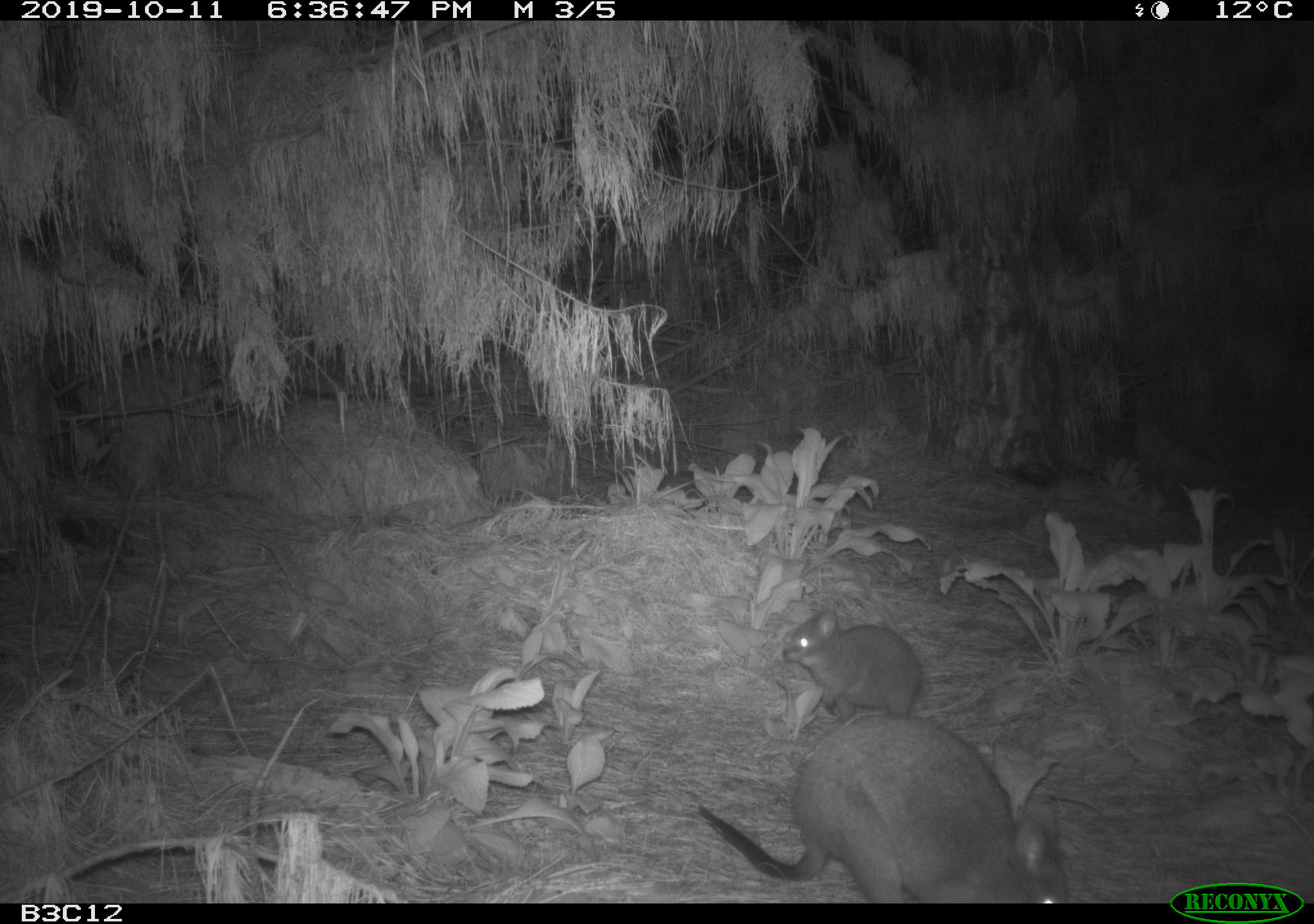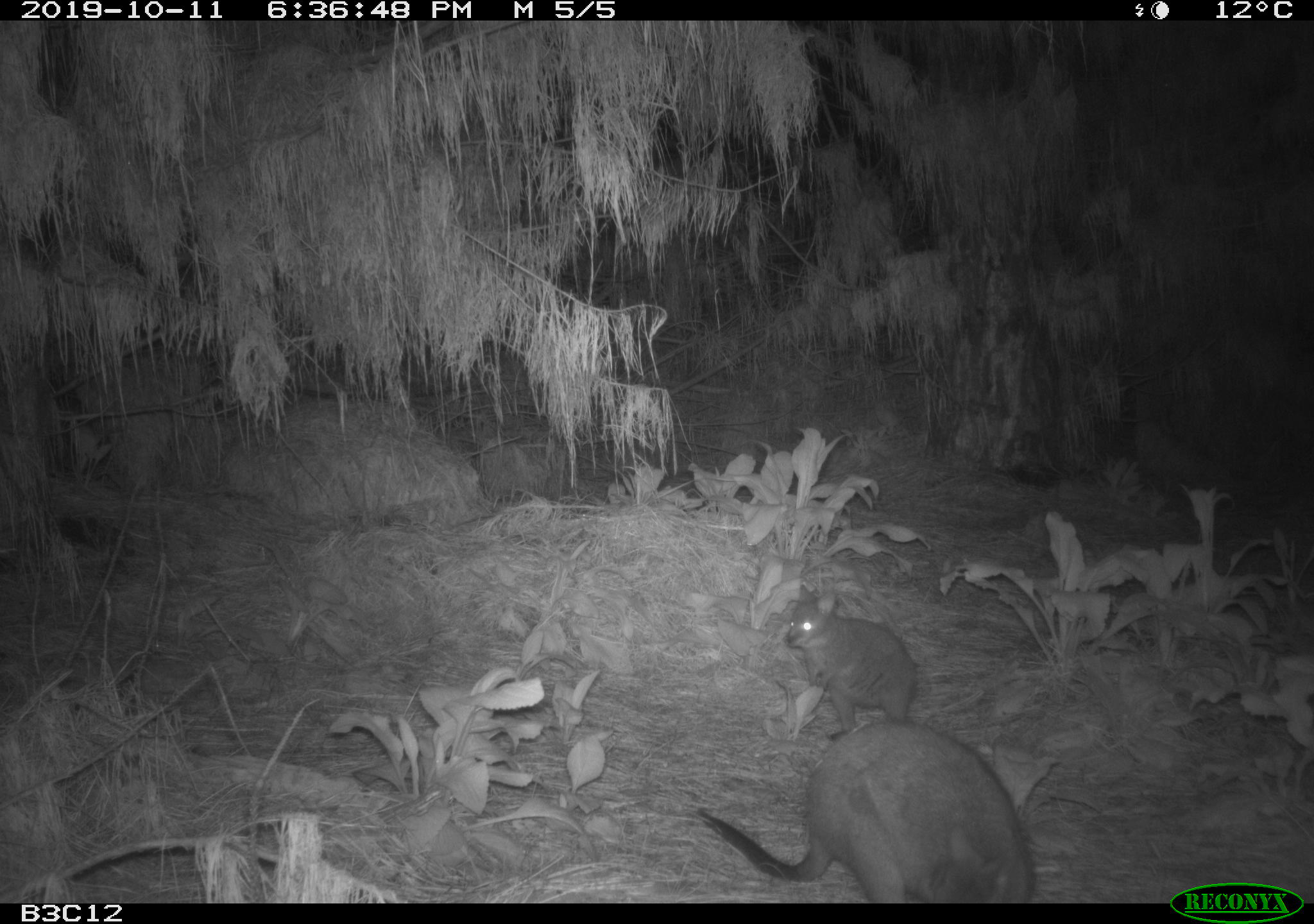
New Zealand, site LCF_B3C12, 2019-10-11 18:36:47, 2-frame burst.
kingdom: Animalia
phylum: Chordata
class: Mammalia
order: Diprotodontia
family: Macropodidae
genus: Notamacropus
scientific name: Notamacropus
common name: wallaby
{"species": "wallaby (Notamacropus)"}